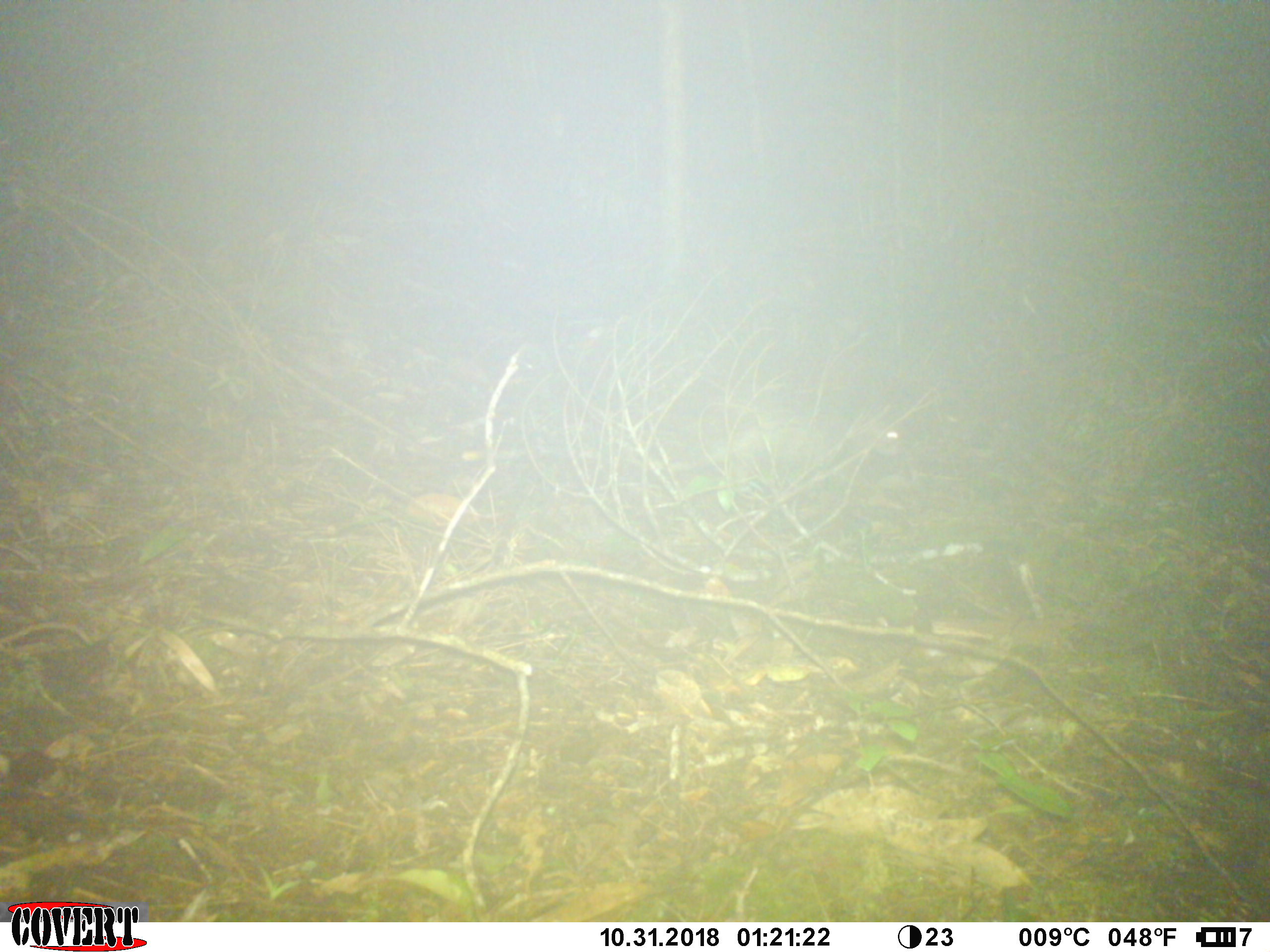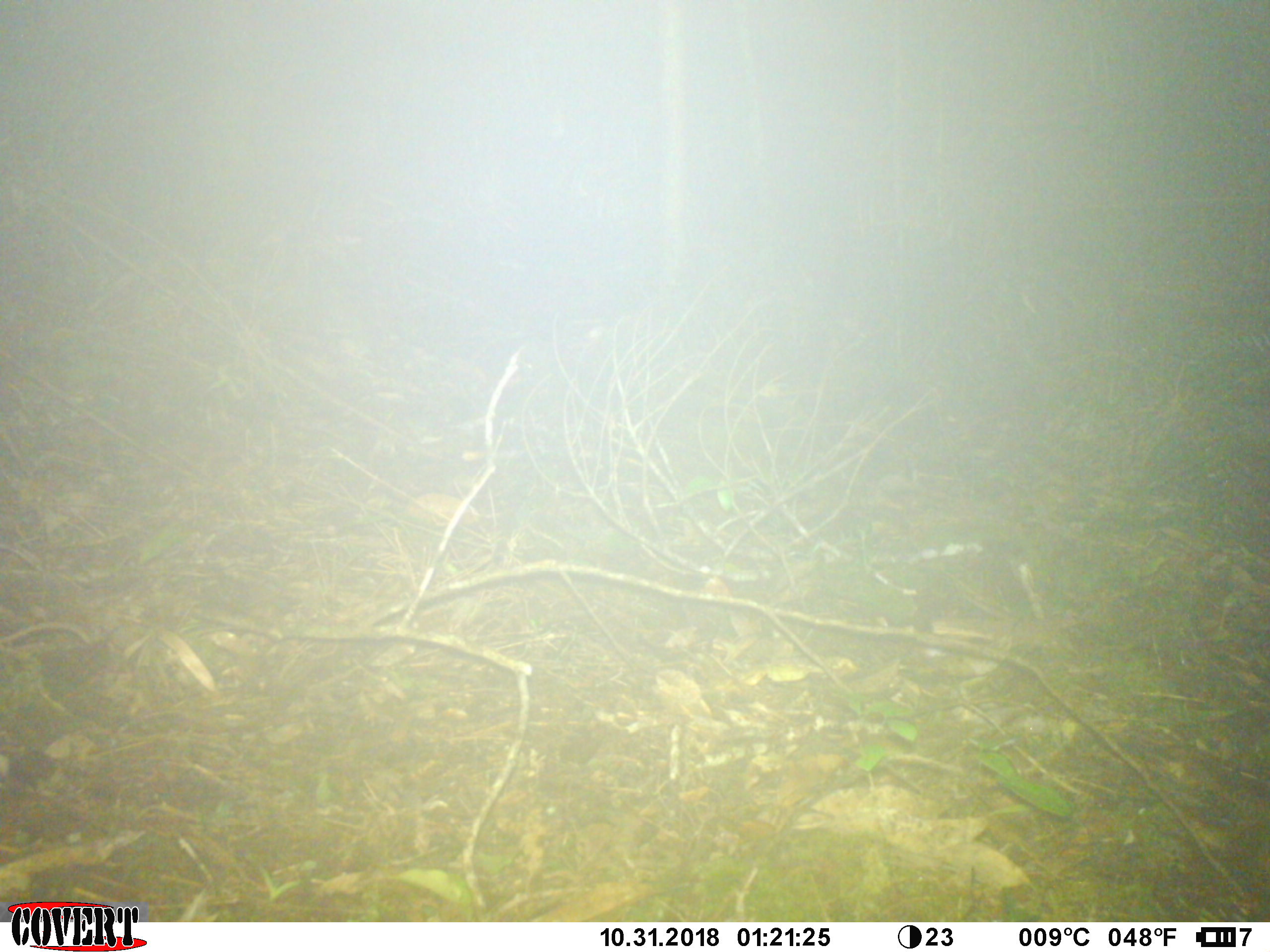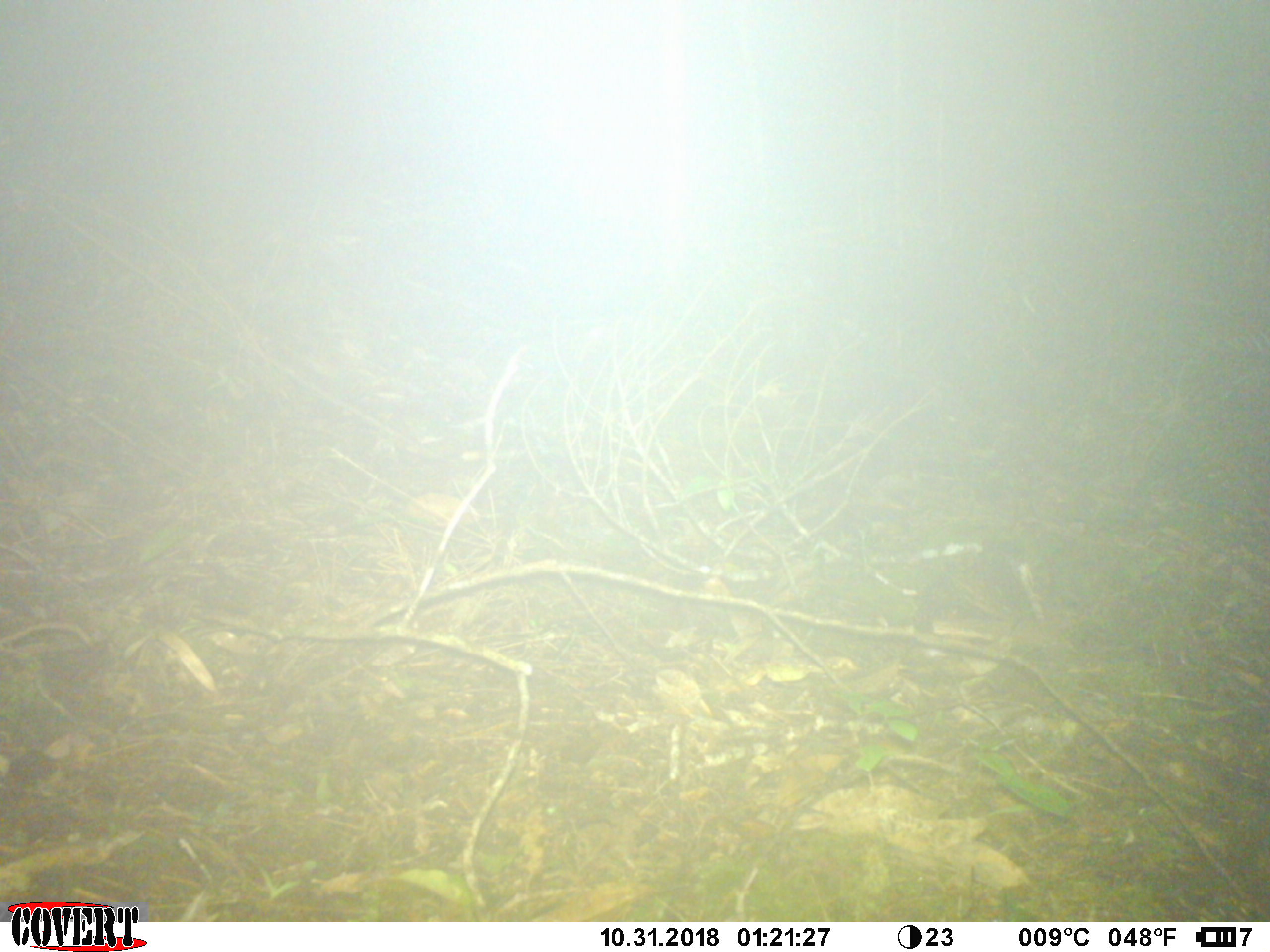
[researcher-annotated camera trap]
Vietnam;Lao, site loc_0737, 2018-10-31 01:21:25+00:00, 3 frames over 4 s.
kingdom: Animalia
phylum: Chordata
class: Mammalia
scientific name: Mammalia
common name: mammal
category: unidentified small mammal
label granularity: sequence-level